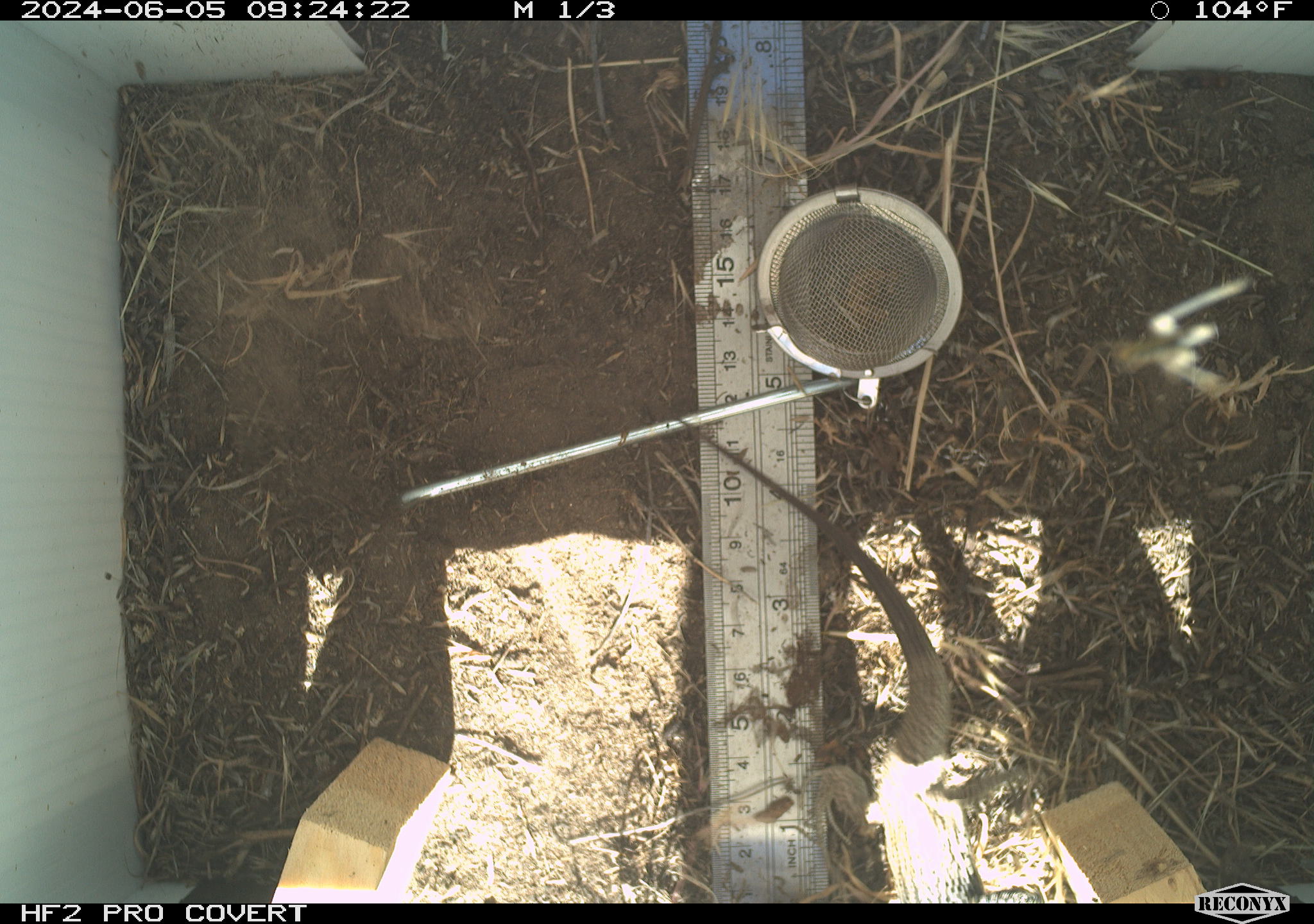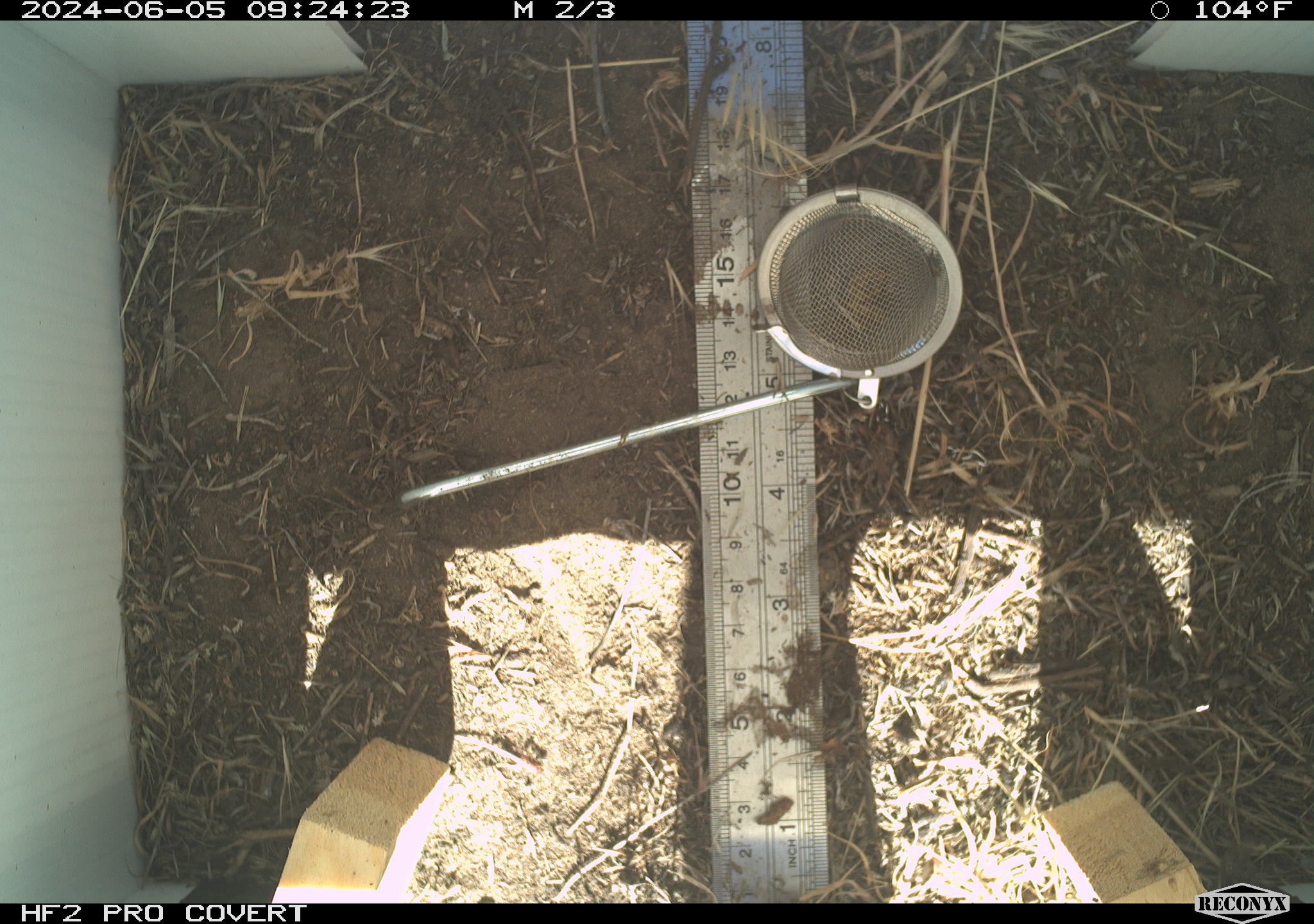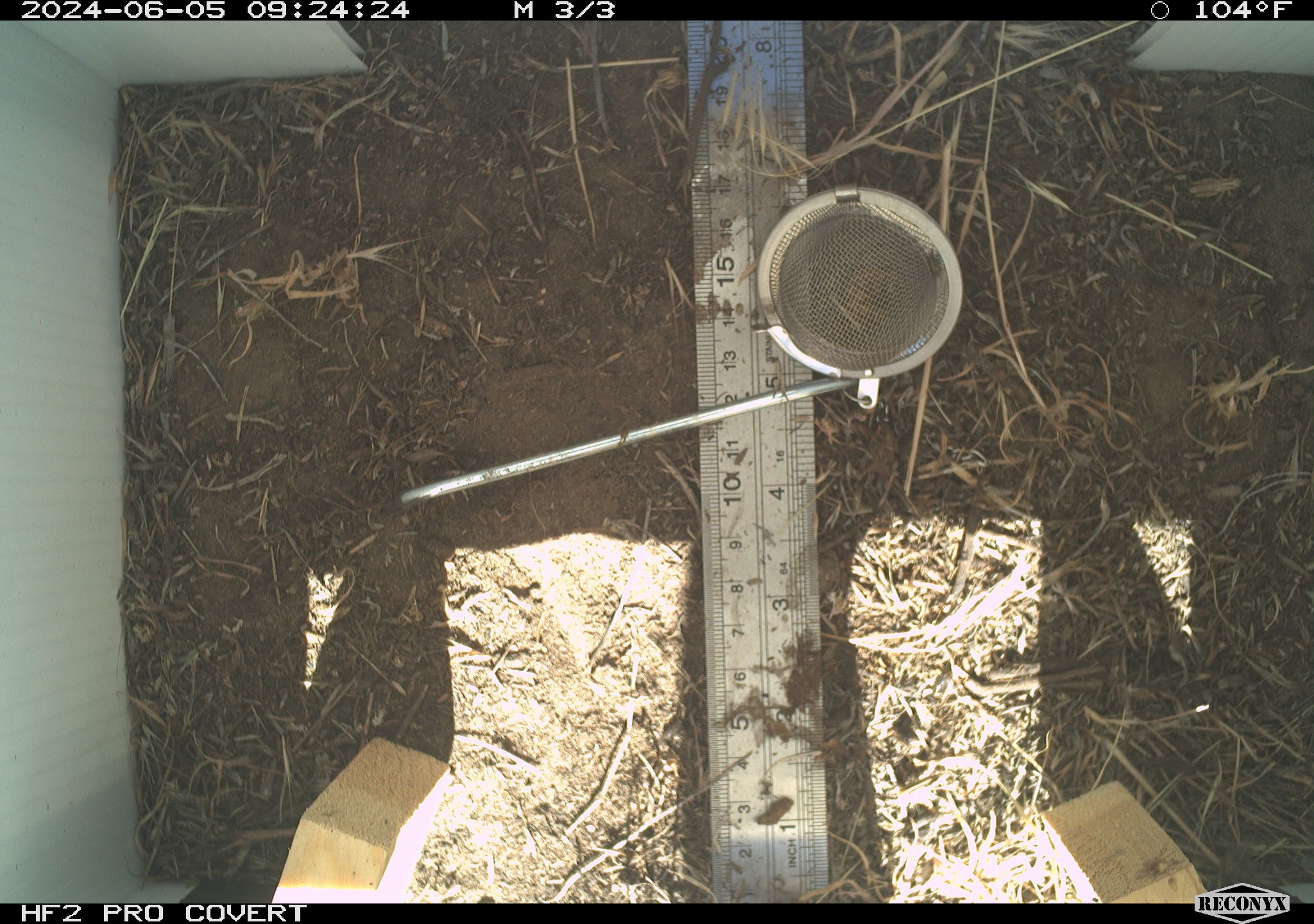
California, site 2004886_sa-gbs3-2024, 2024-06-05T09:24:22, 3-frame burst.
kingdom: Animalia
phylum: Chordata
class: Reptilia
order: Squamata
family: Teiidae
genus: Aspidoscelis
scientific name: Aspidoscelis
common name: whiptail lizards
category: aspidoscelis species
Aspidoscelis species (whiptail lizards) (Aspidoscelis).